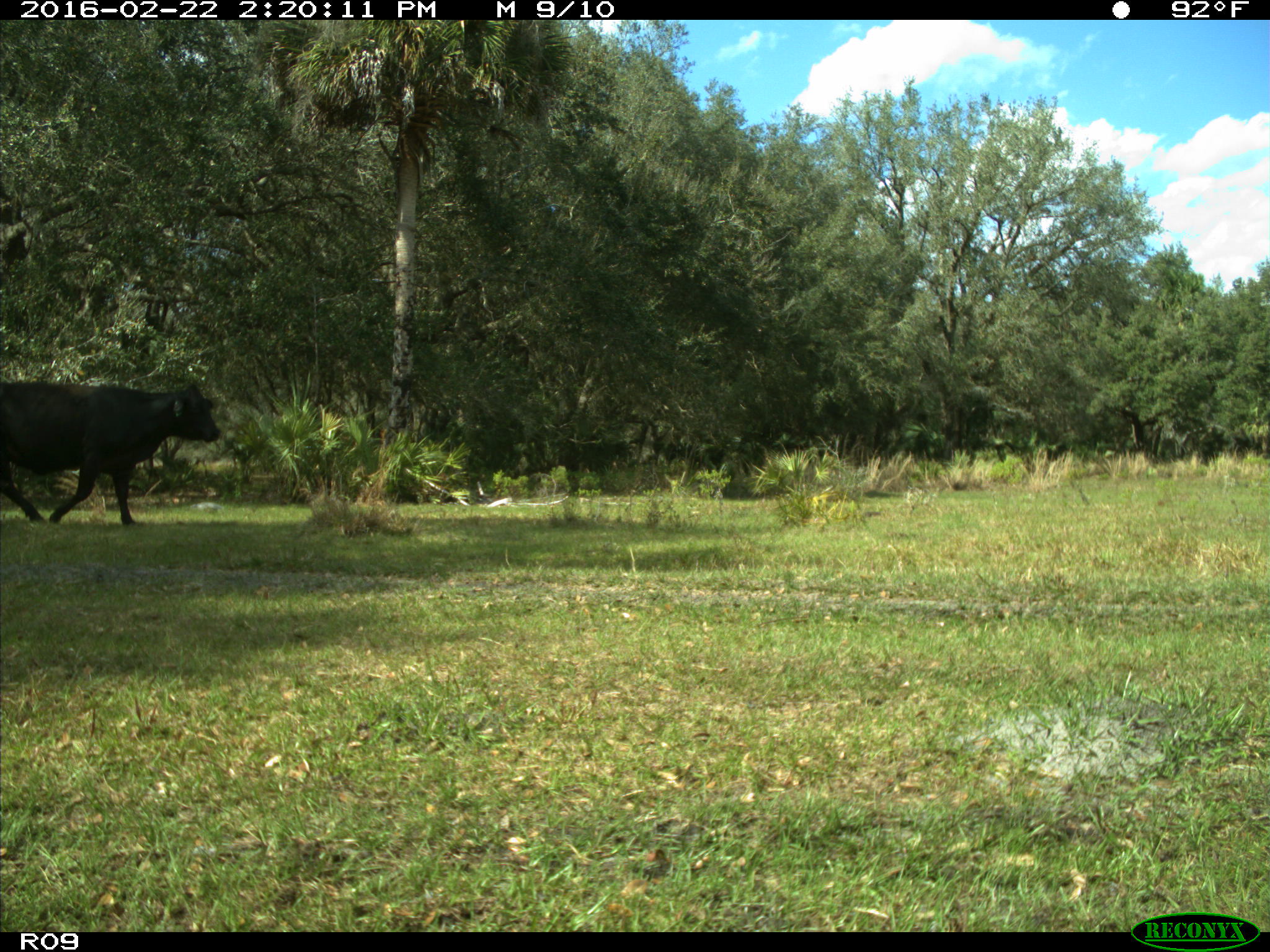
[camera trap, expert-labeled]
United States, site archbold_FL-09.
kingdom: Animalia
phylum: Chordata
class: Mammalia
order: Artiodactyla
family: Bovidae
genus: Bos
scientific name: Bos taurus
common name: domestic cow